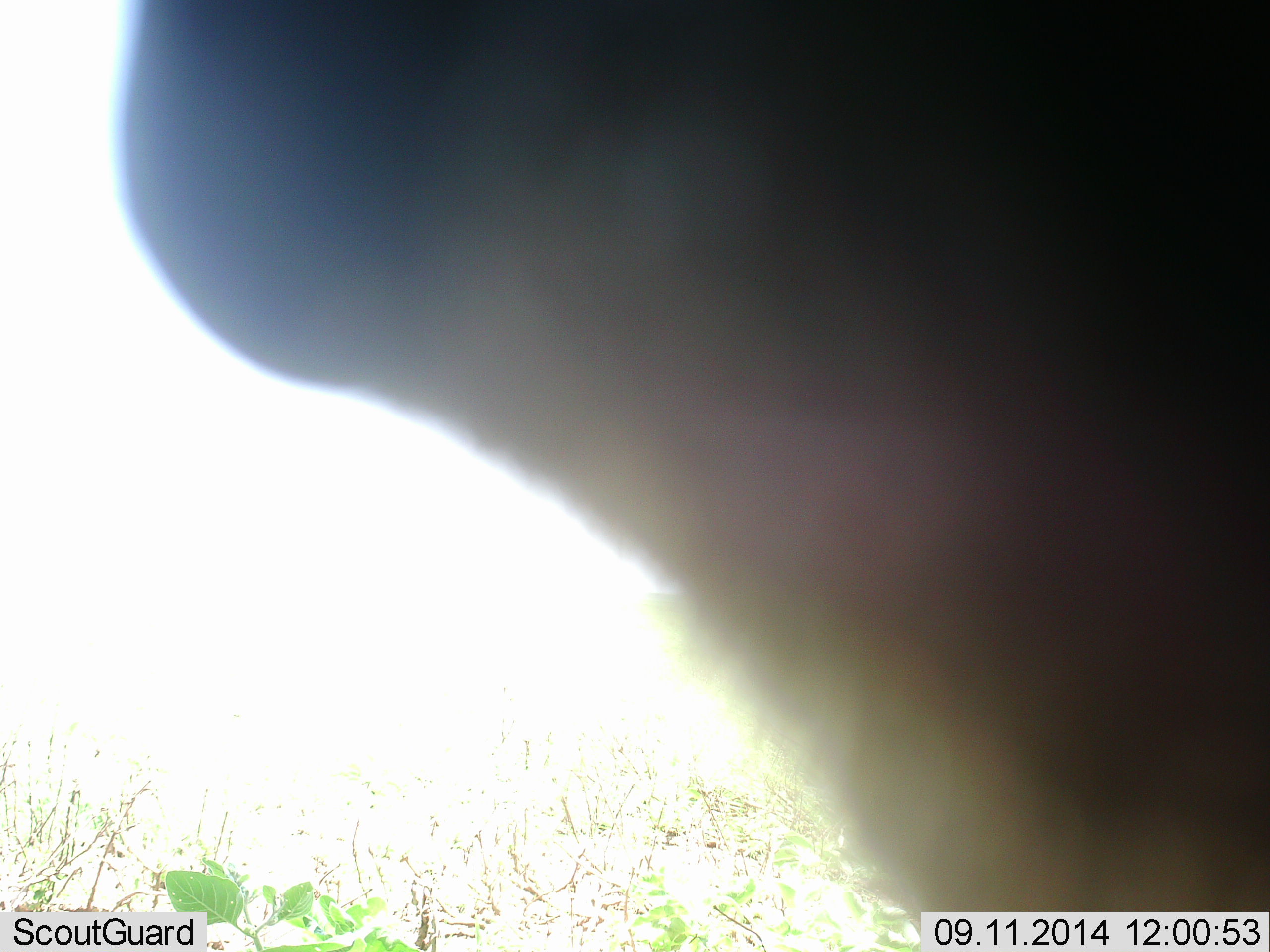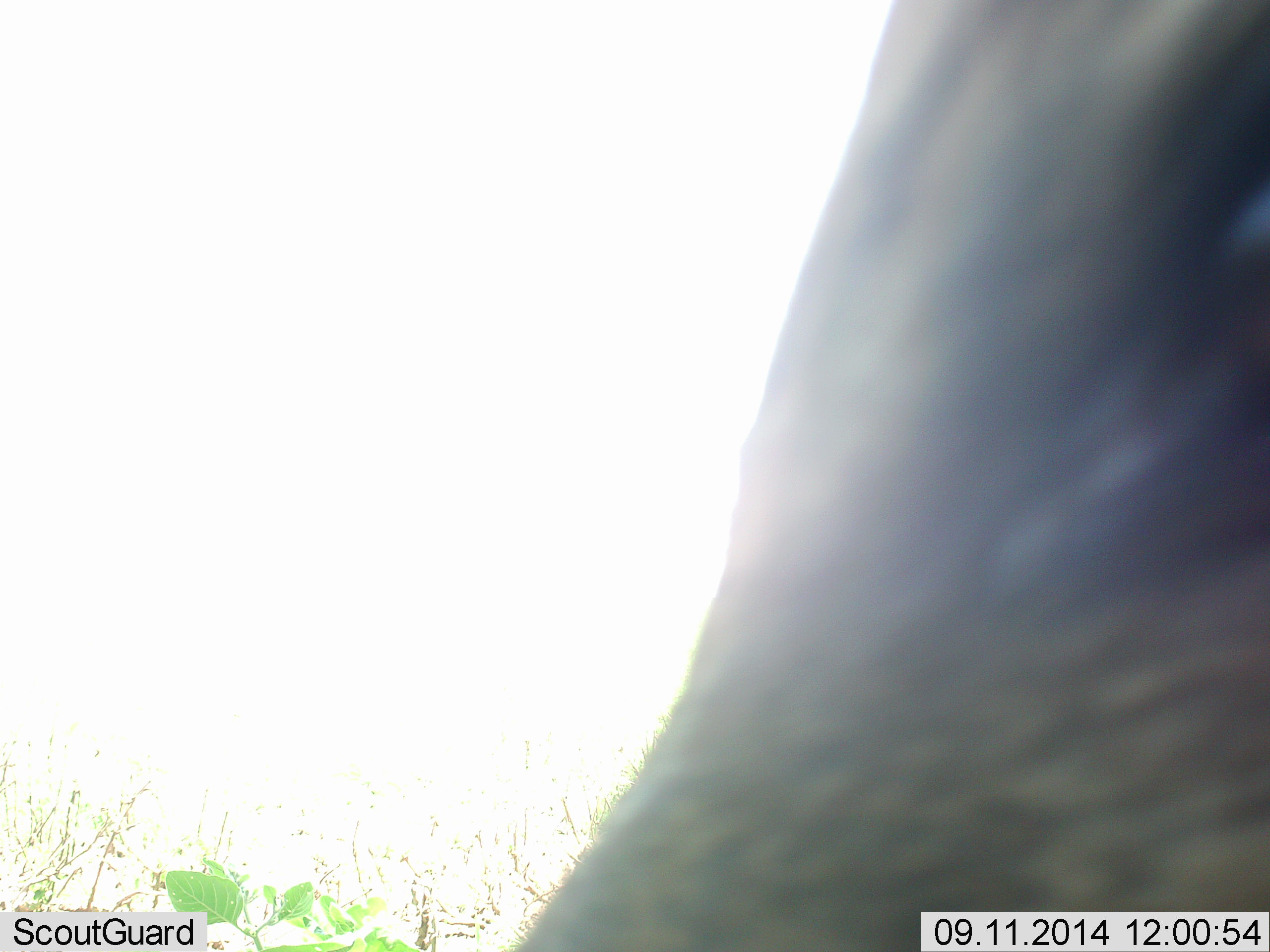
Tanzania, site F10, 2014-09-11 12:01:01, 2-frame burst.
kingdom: Animalia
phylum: Chordata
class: Mammalia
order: Artiodactyla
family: Bovidae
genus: Connochaetes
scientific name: Connochaetes taurinus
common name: blue wildebeest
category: wildebeest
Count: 1.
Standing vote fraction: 60%.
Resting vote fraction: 0%.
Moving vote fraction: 0%.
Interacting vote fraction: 20%.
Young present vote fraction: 0%.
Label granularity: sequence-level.